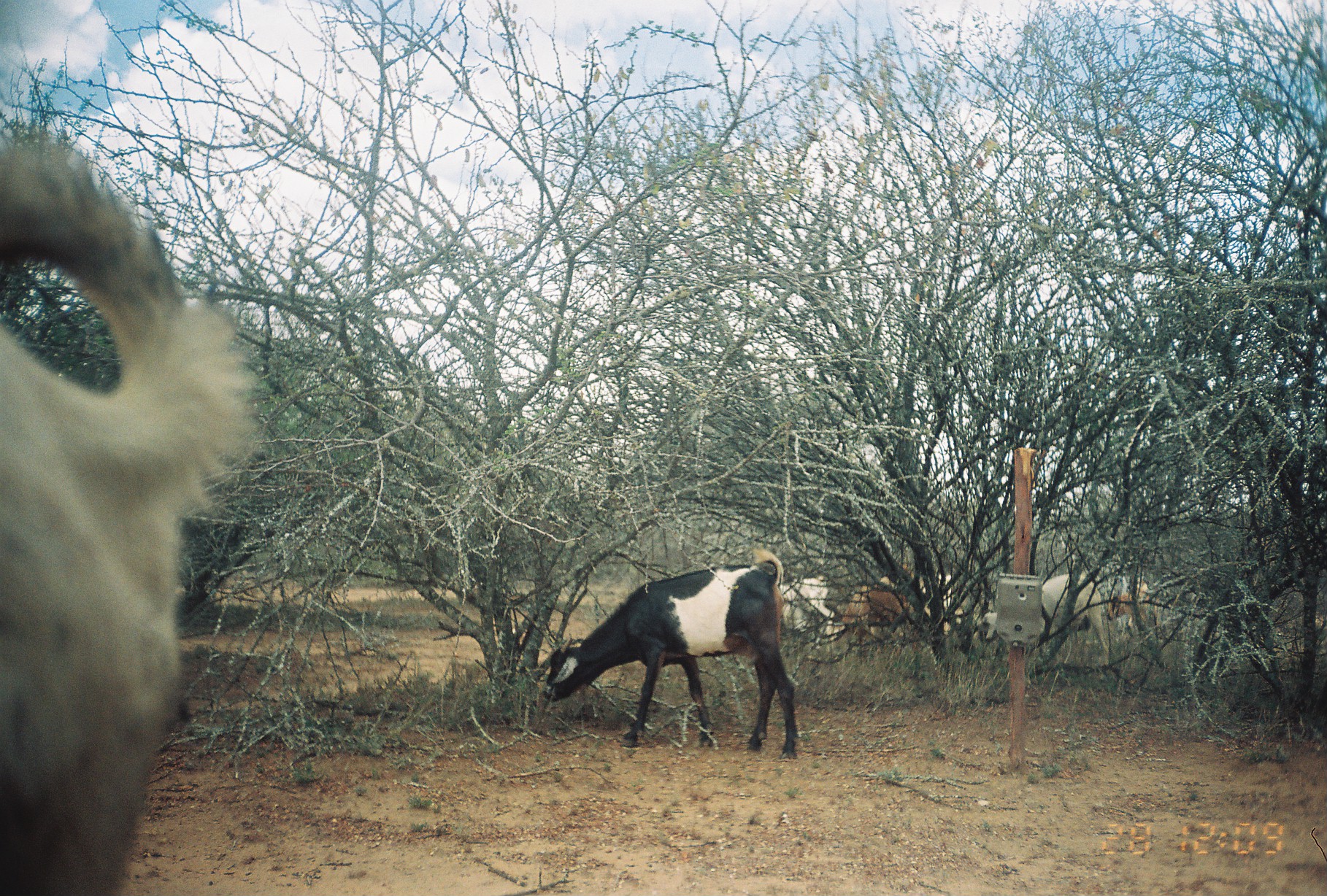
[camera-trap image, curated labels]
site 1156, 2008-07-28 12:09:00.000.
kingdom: Animalia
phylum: Chordata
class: Mammalia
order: Artiodactyla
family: Bovidae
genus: Capra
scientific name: Capra aegagrus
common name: wild goat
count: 7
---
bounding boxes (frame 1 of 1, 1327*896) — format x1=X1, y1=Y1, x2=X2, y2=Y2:
capra aegagrus: x1=0, y1=119, x2=269, y2=894; x1=540, y1=542, x2=801, y2=760; x1=975, y1=569, x2=1111, y2=676; x1=839, y1=562, x2=914, y2=649; x1=775, y1=577, x2=835, y2=644; x1=1105, y1=580, x2=1160, y2=639